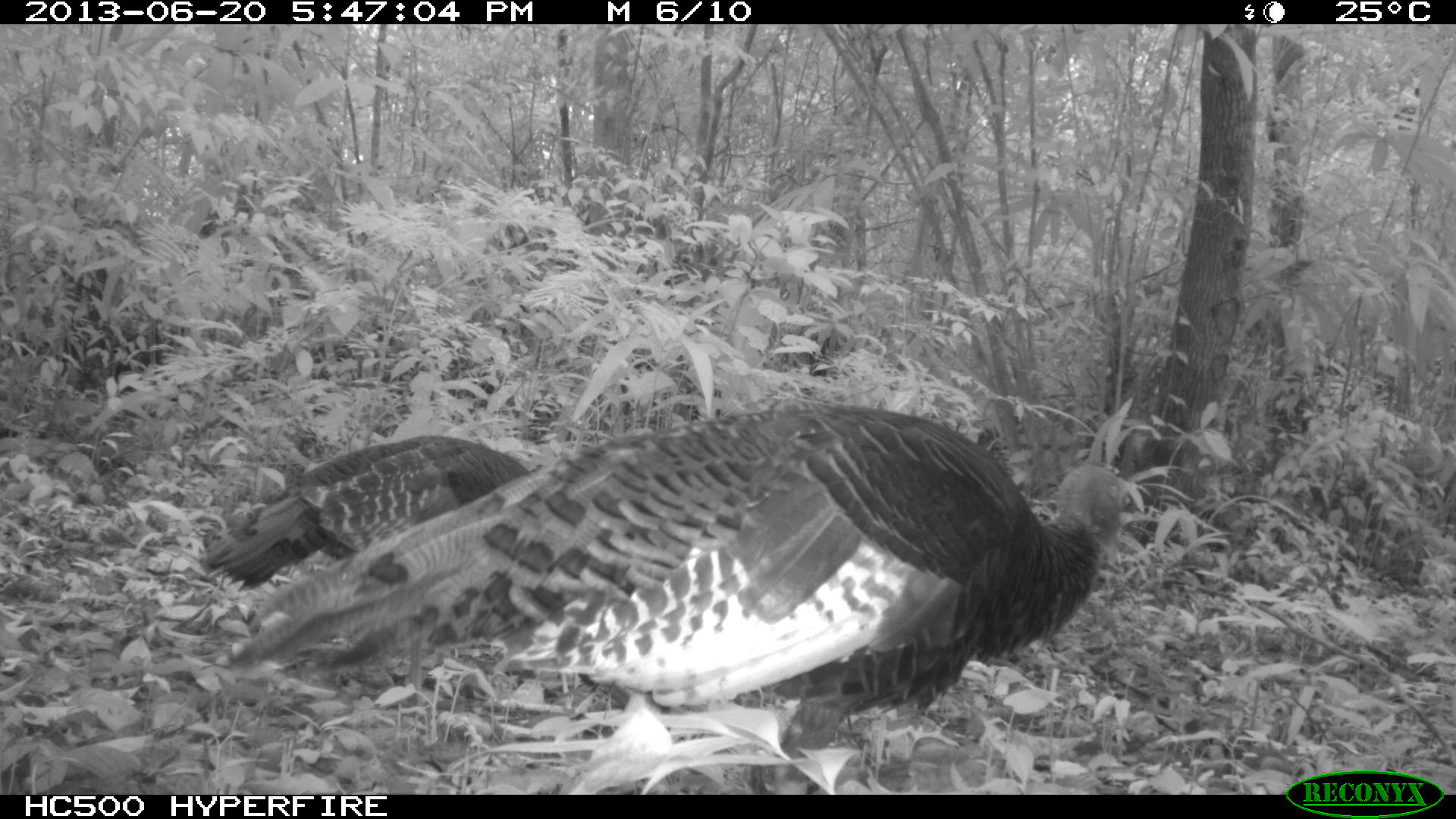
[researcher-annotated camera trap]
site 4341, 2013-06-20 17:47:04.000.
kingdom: Animalia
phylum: Chordata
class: Aves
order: Galliformes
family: Phasianidae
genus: Meleagris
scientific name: Meleagris ocellata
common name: ocellated turkey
Meleagris ocellata (ocellated turkey), count 2.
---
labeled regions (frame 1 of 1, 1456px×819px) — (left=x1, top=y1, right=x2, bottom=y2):
meleagris ocellata: (left=229, top=402, right=1123, bottom=794); (left=199, top=432, right=531, bottom=704)